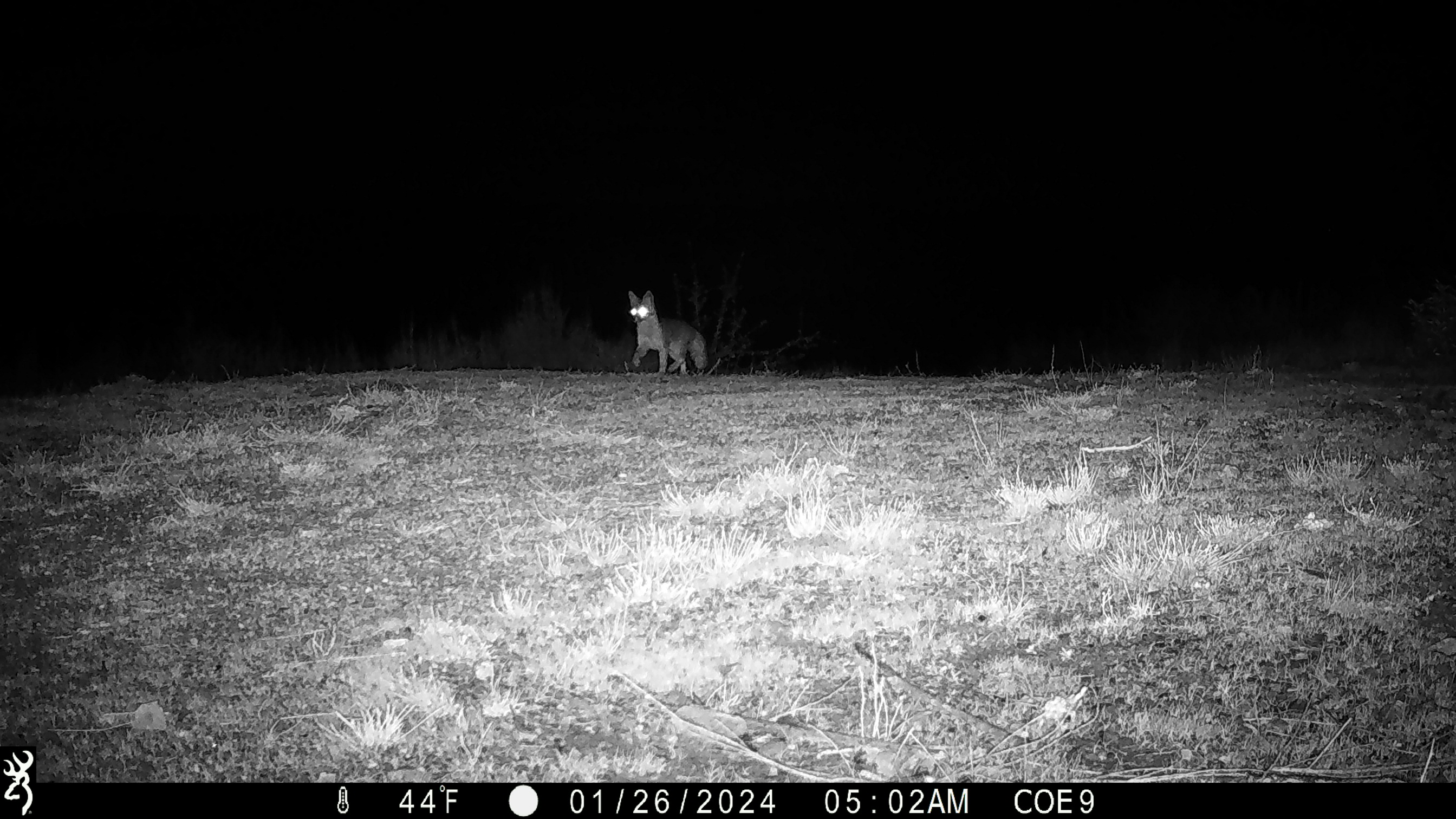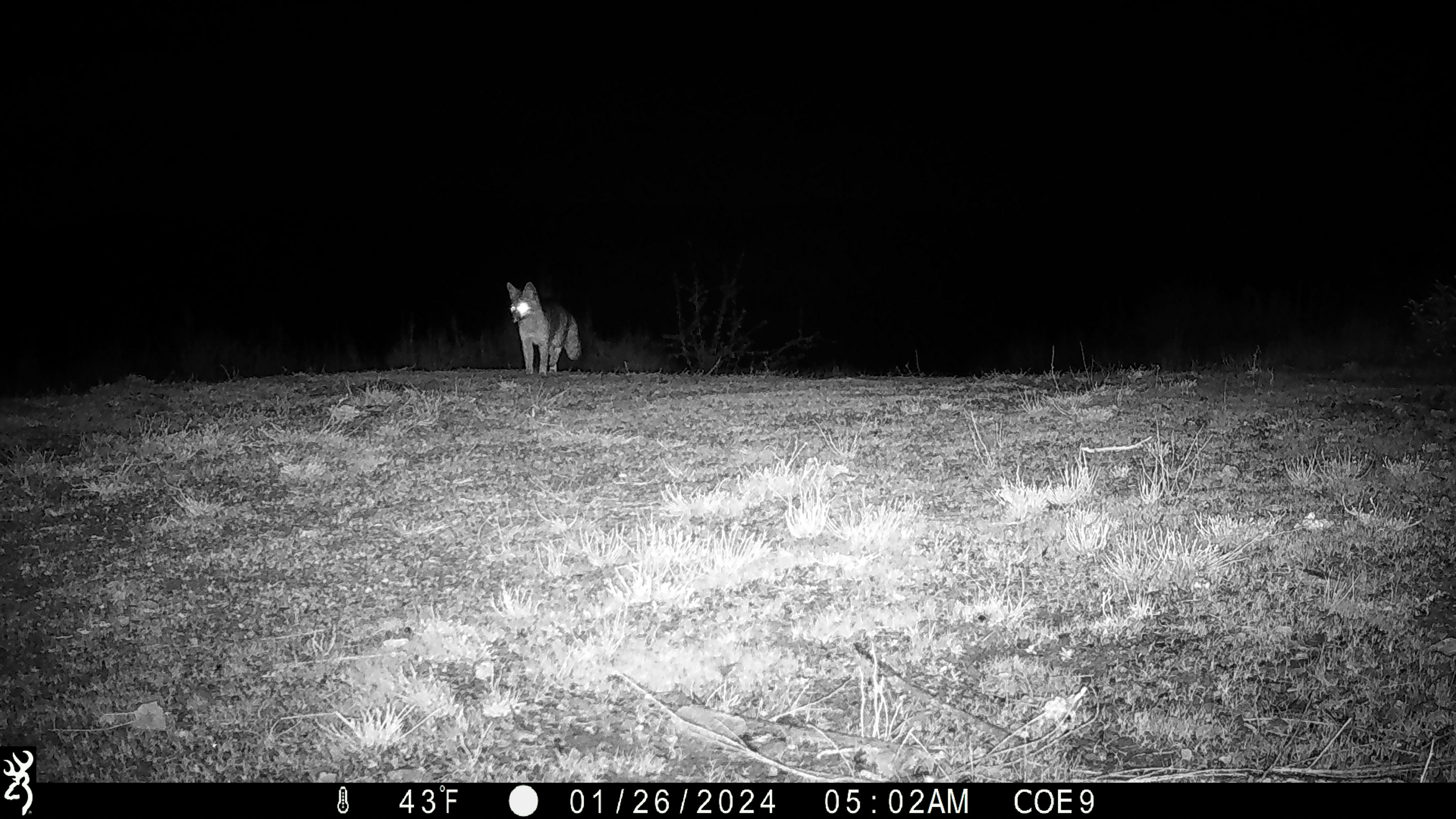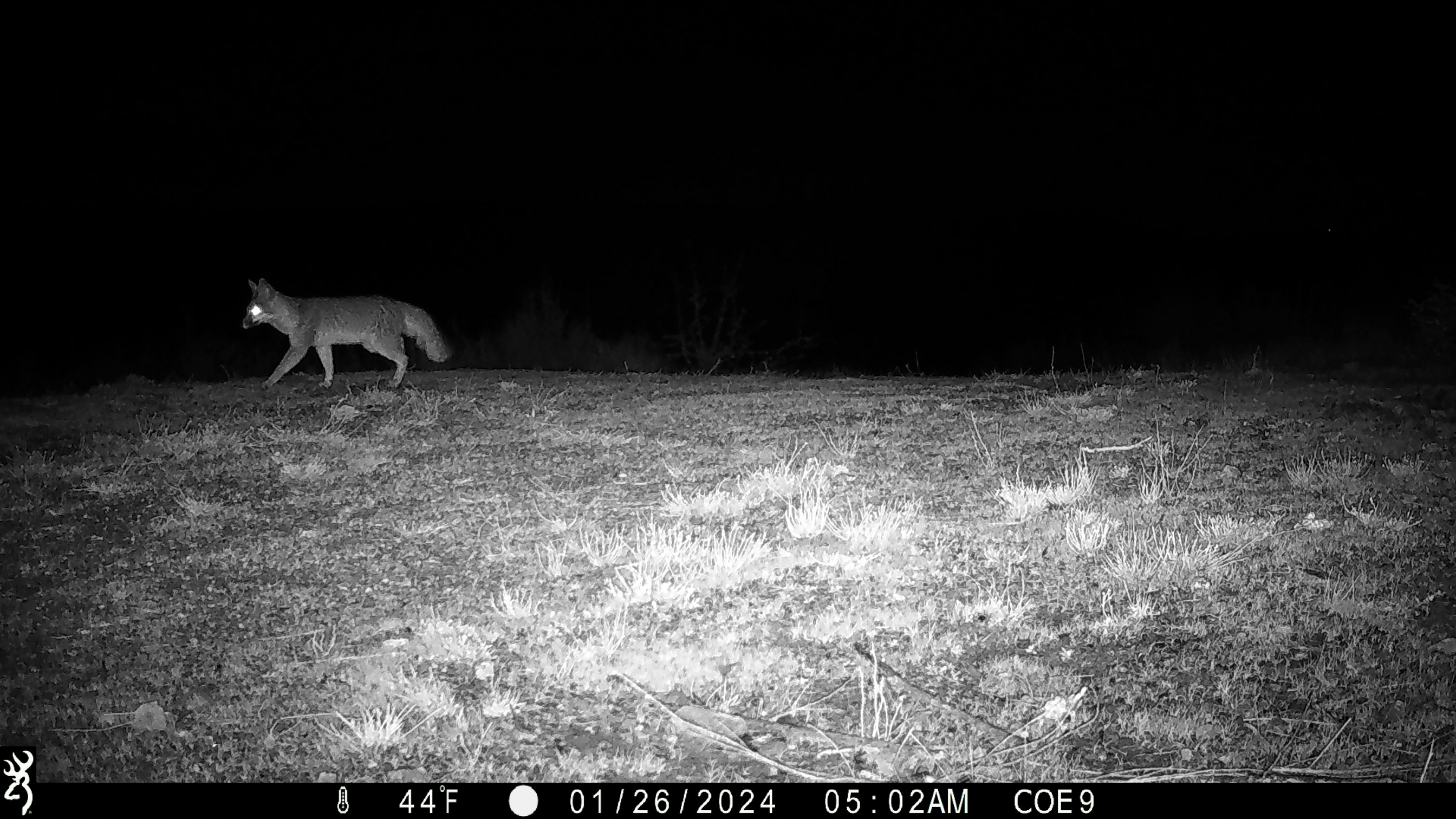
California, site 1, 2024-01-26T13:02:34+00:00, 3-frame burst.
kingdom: Animalia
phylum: Chordata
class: Mammalia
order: Carnivora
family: Canidae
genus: Urocyon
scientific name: Urocyon cinereoargenteus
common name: gray fox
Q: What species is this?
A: Gray fox (Urocyon cinereoargenteus).